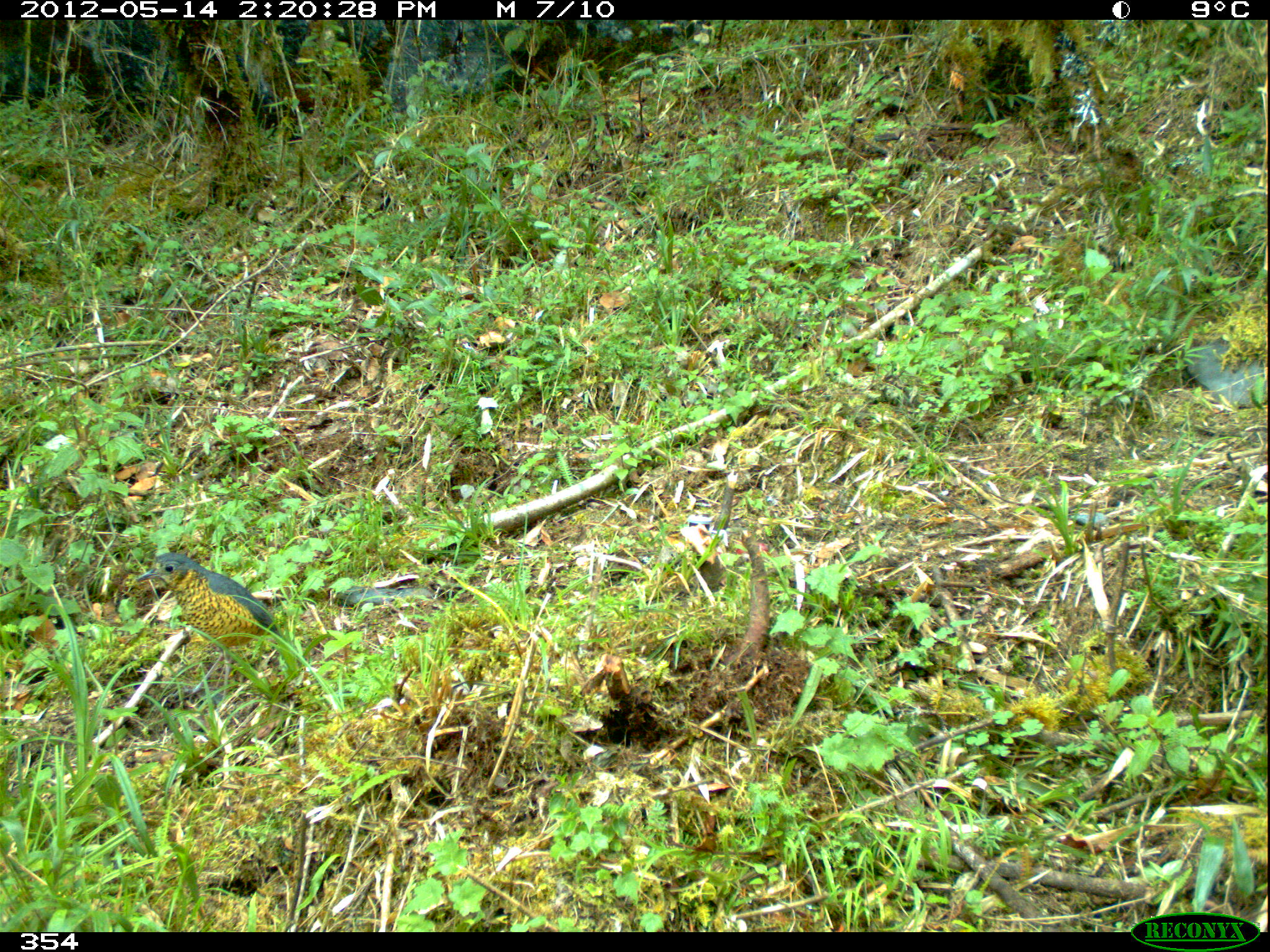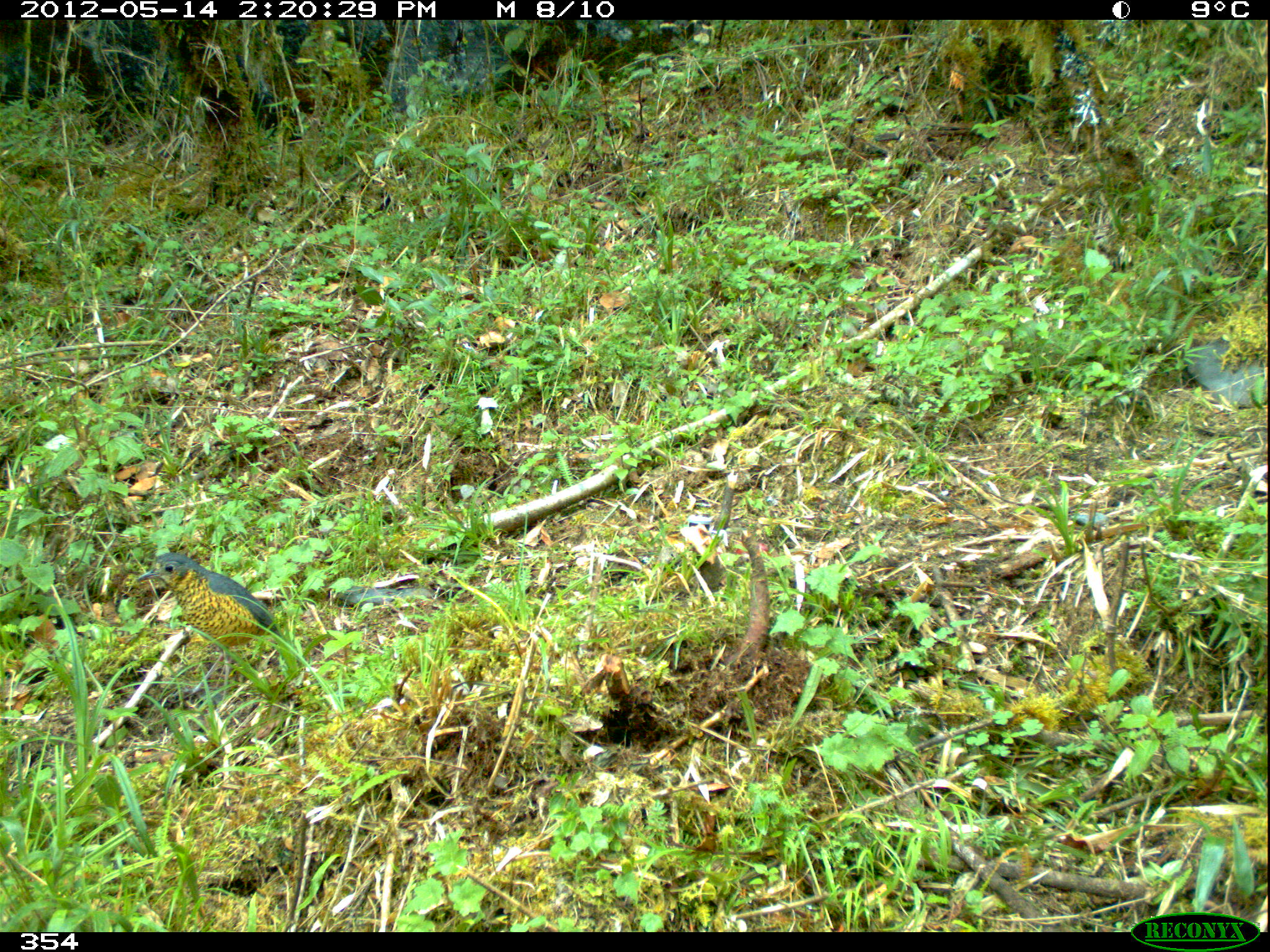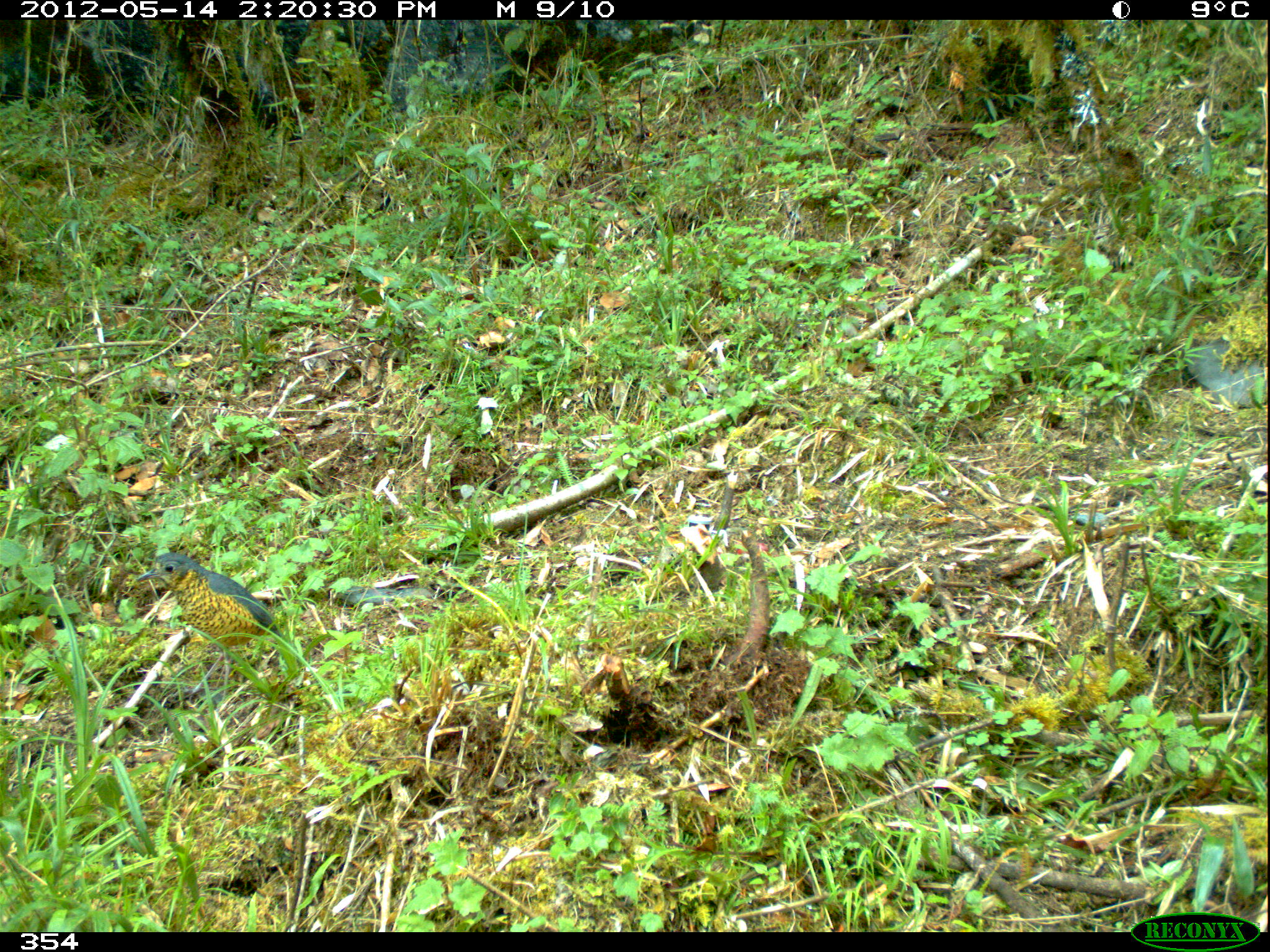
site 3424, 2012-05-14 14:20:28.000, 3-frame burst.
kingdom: Animalia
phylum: Chordata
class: Aves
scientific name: Aves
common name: bird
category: unknown bird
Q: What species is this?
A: Unknown bird (bird) (Aves).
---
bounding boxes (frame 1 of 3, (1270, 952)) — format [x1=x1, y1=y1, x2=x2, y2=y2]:
unknown bird: [x1=135, y1=553, x2=280, y2=702]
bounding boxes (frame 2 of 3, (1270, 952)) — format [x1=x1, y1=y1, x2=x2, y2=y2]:
unknown bird: [x1=135, y1=552, x2=280, y2=700]